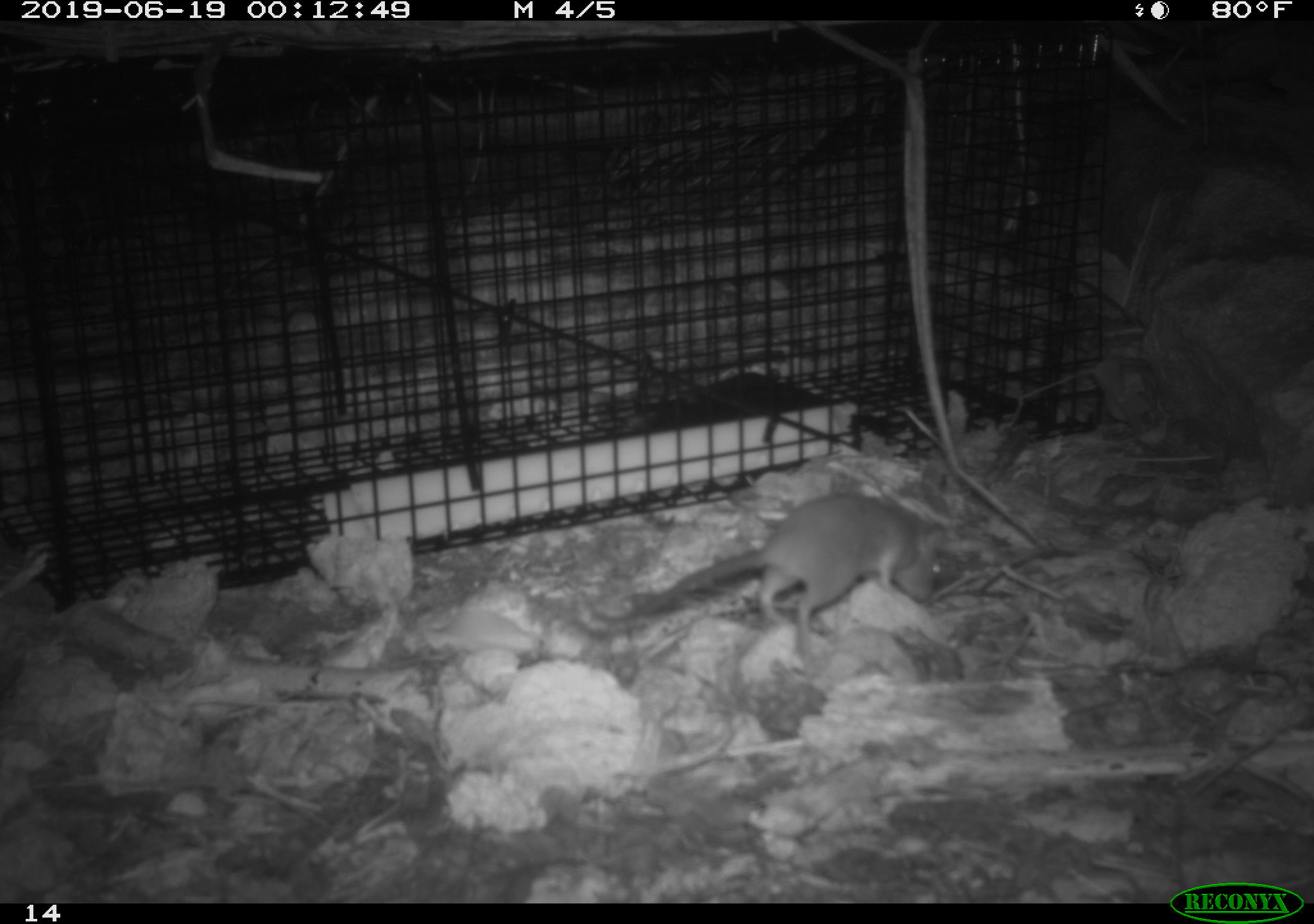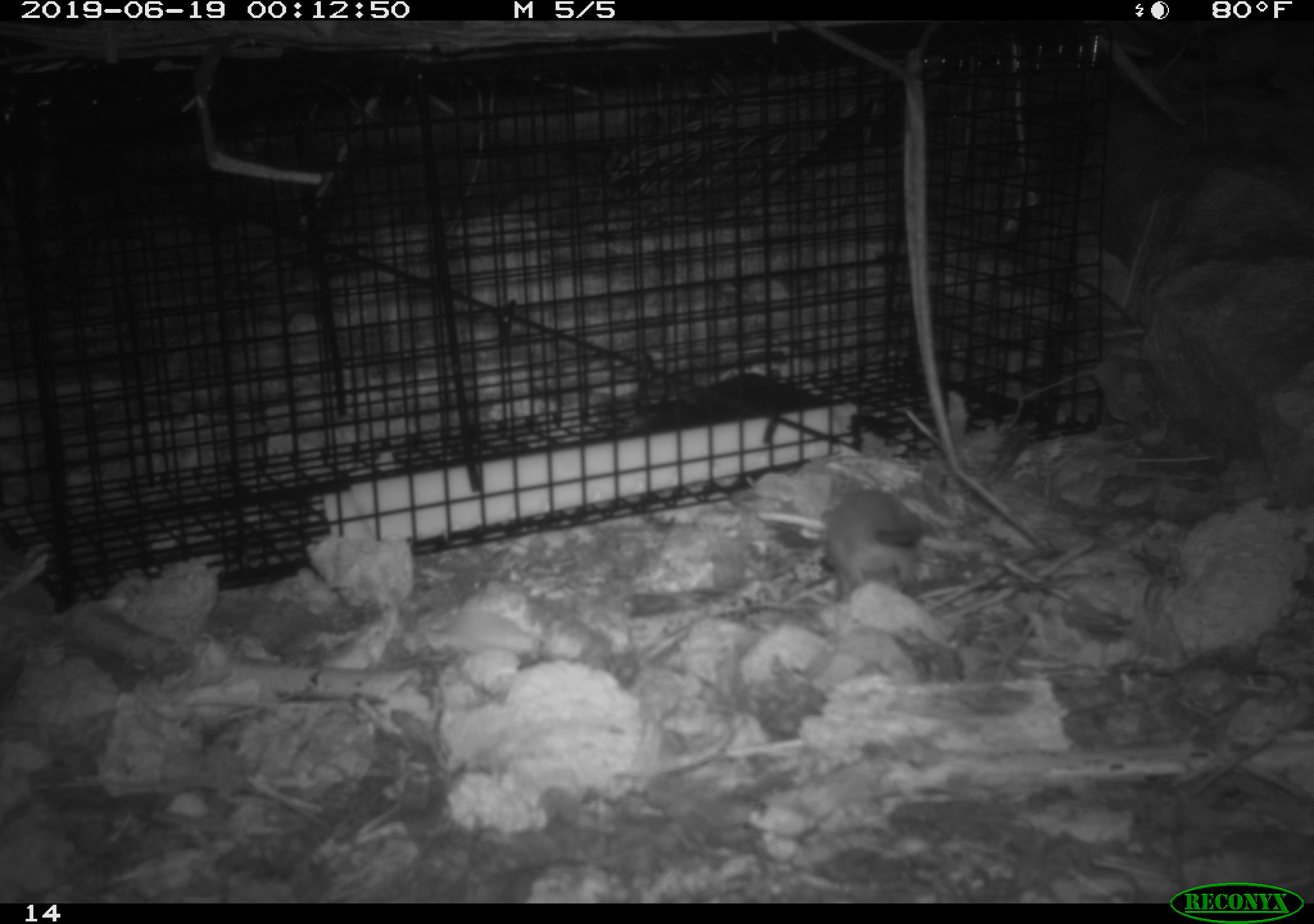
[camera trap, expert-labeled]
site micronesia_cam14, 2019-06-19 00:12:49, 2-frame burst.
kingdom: Animalia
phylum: Chordata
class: Mammalia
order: Rodentia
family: Muridae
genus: Rattus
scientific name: Rattus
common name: rat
Rat (Rattus).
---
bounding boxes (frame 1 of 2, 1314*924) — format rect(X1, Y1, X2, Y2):
rat: rect(590, 493, 953, 661)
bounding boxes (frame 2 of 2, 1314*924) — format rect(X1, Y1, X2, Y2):
rat: rect(810, 486, 930, 603)